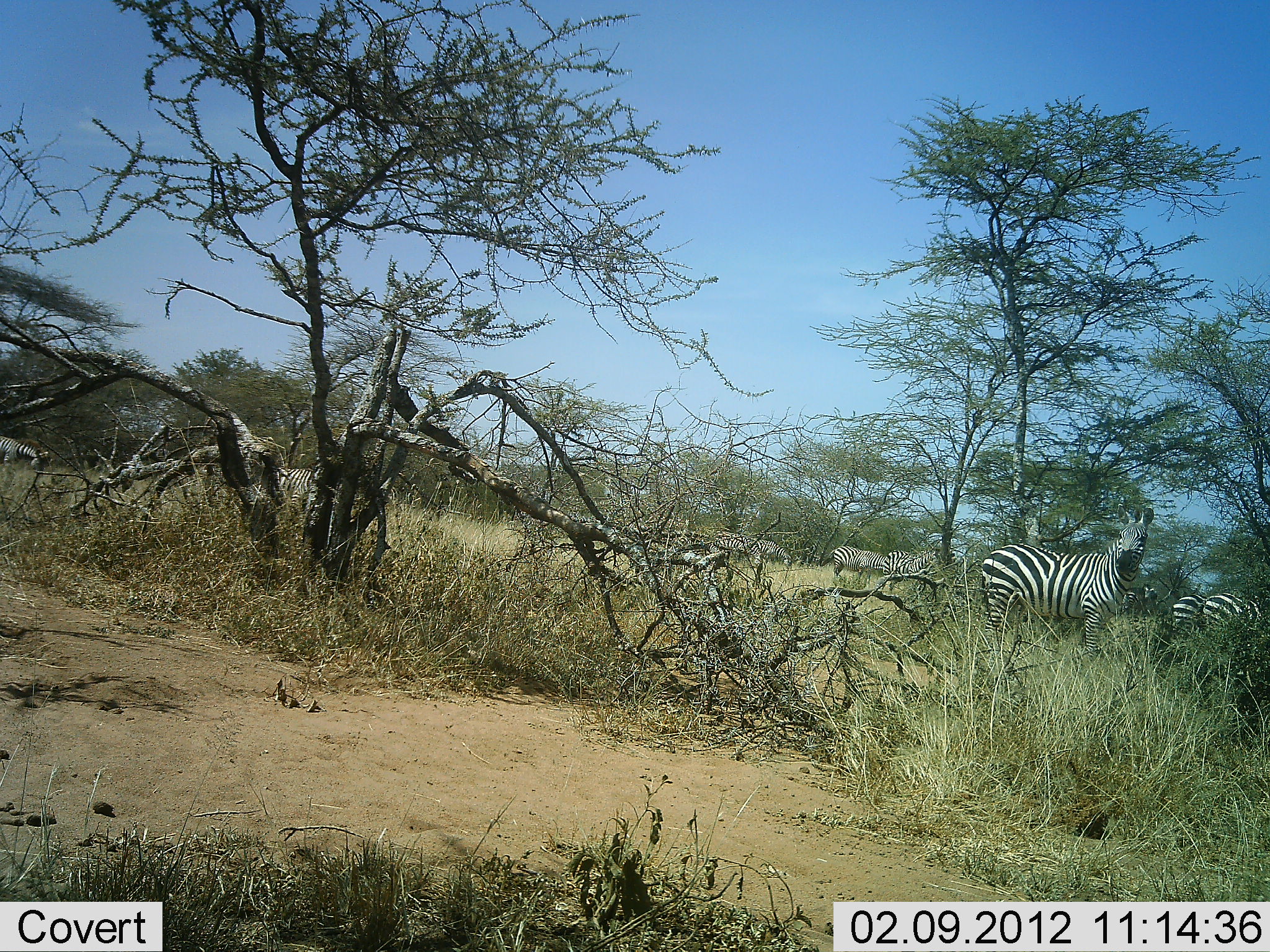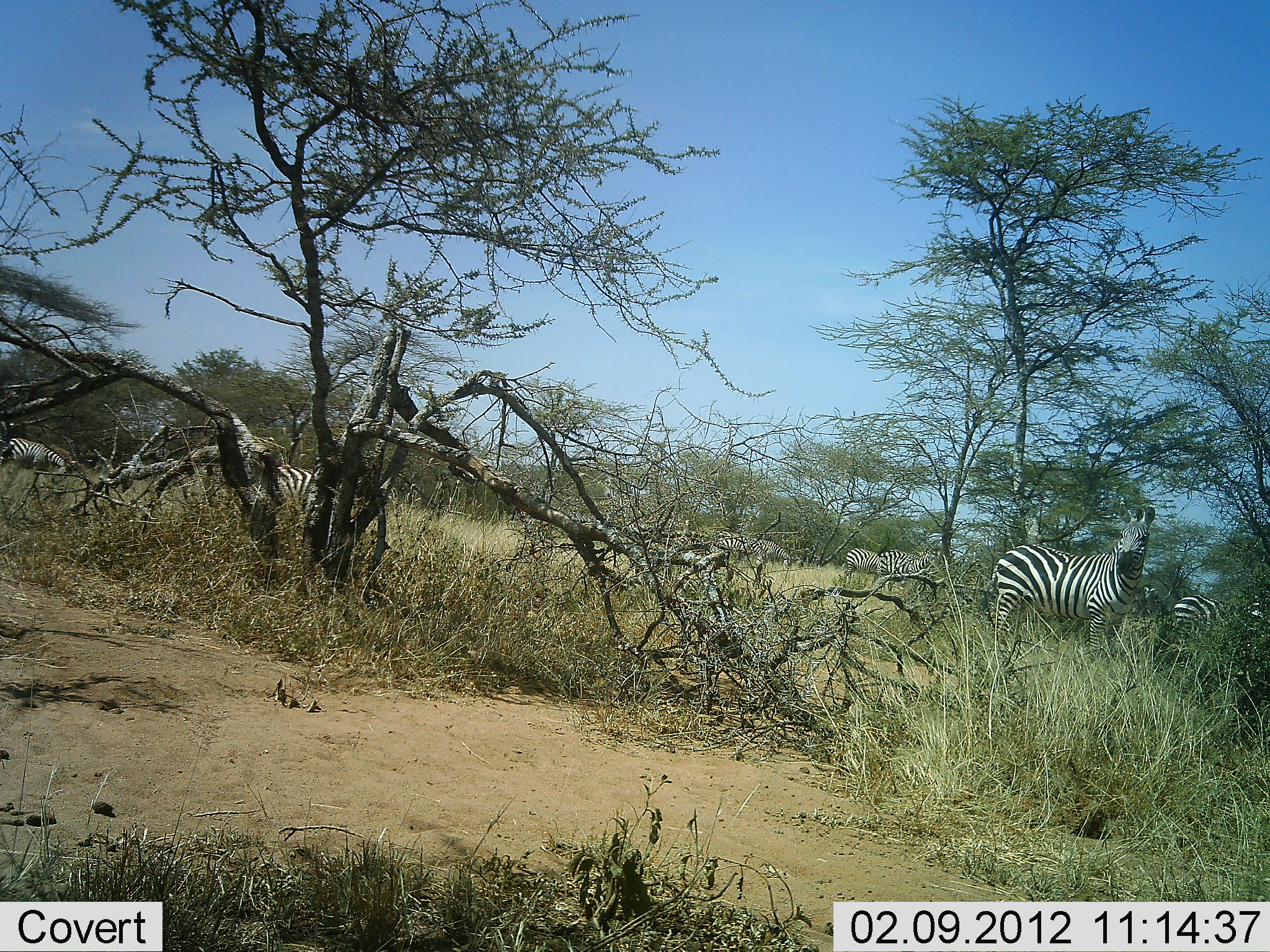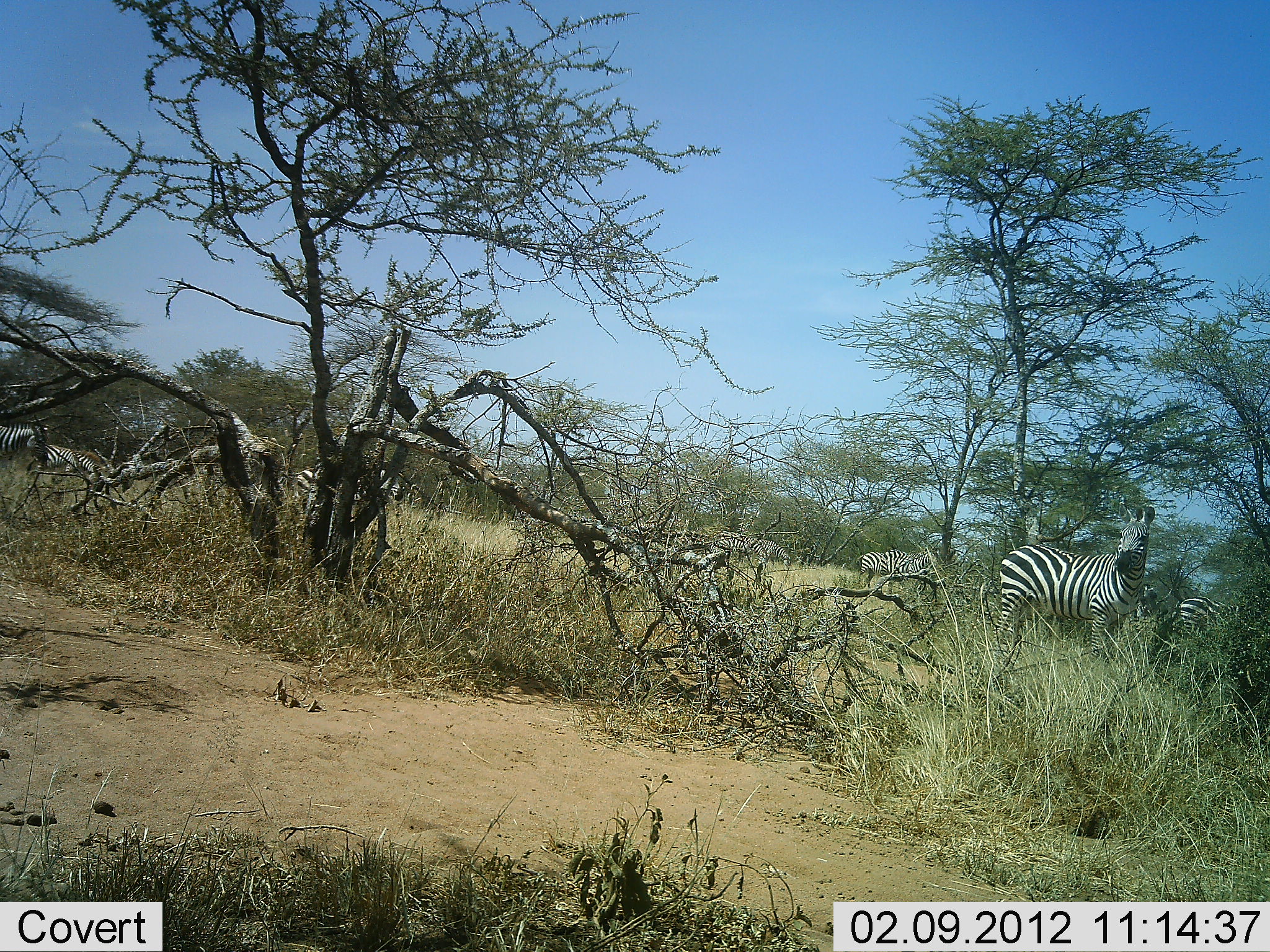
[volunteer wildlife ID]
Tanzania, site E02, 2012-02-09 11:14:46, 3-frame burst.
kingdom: Animalia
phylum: Chordata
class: Mammalia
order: Perissodactyla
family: Equidae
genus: Equus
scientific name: Equus quagga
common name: plains zebra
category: zebra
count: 8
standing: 80%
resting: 0%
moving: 77%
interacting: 3%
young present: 0%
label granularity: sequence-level